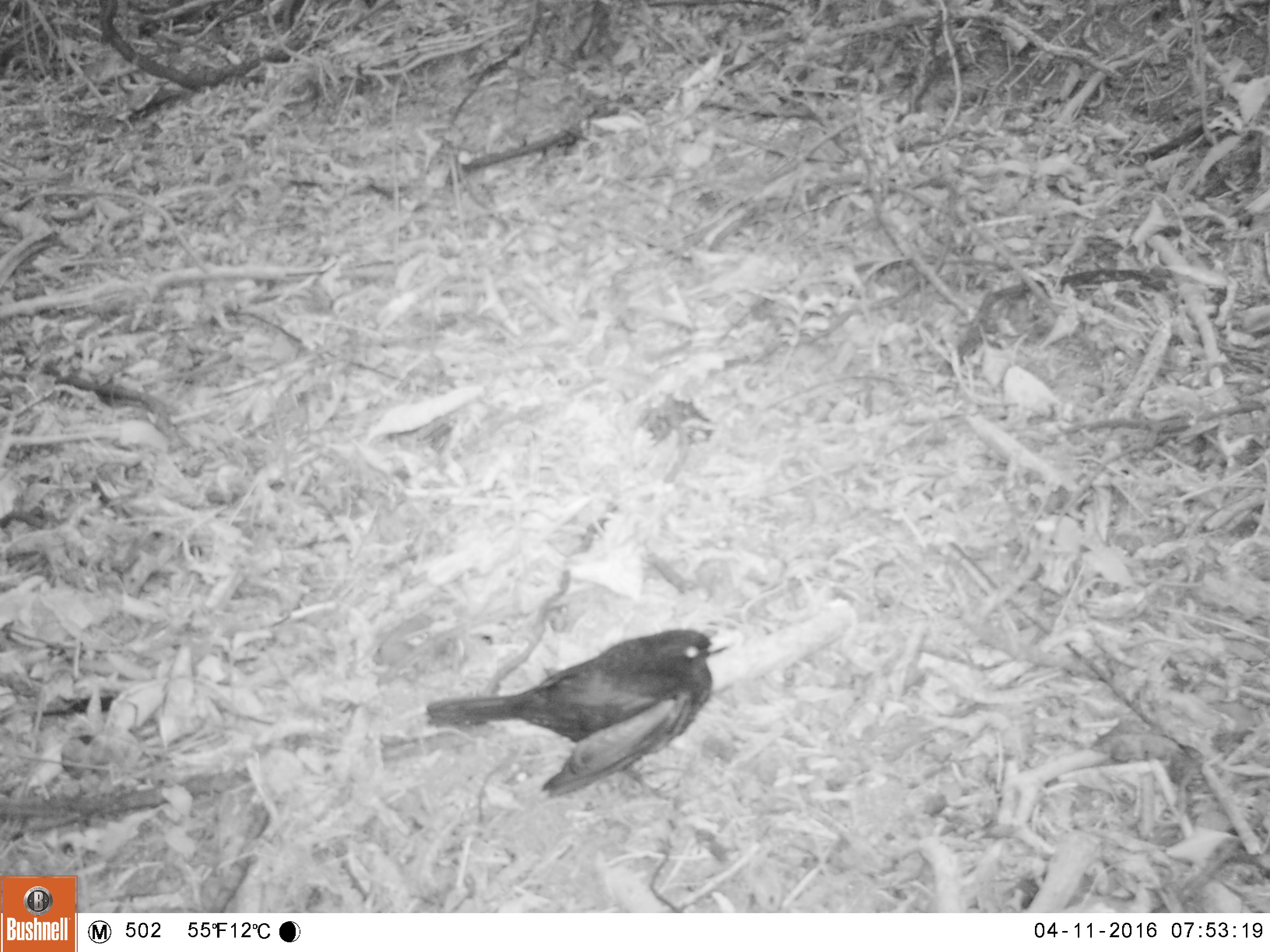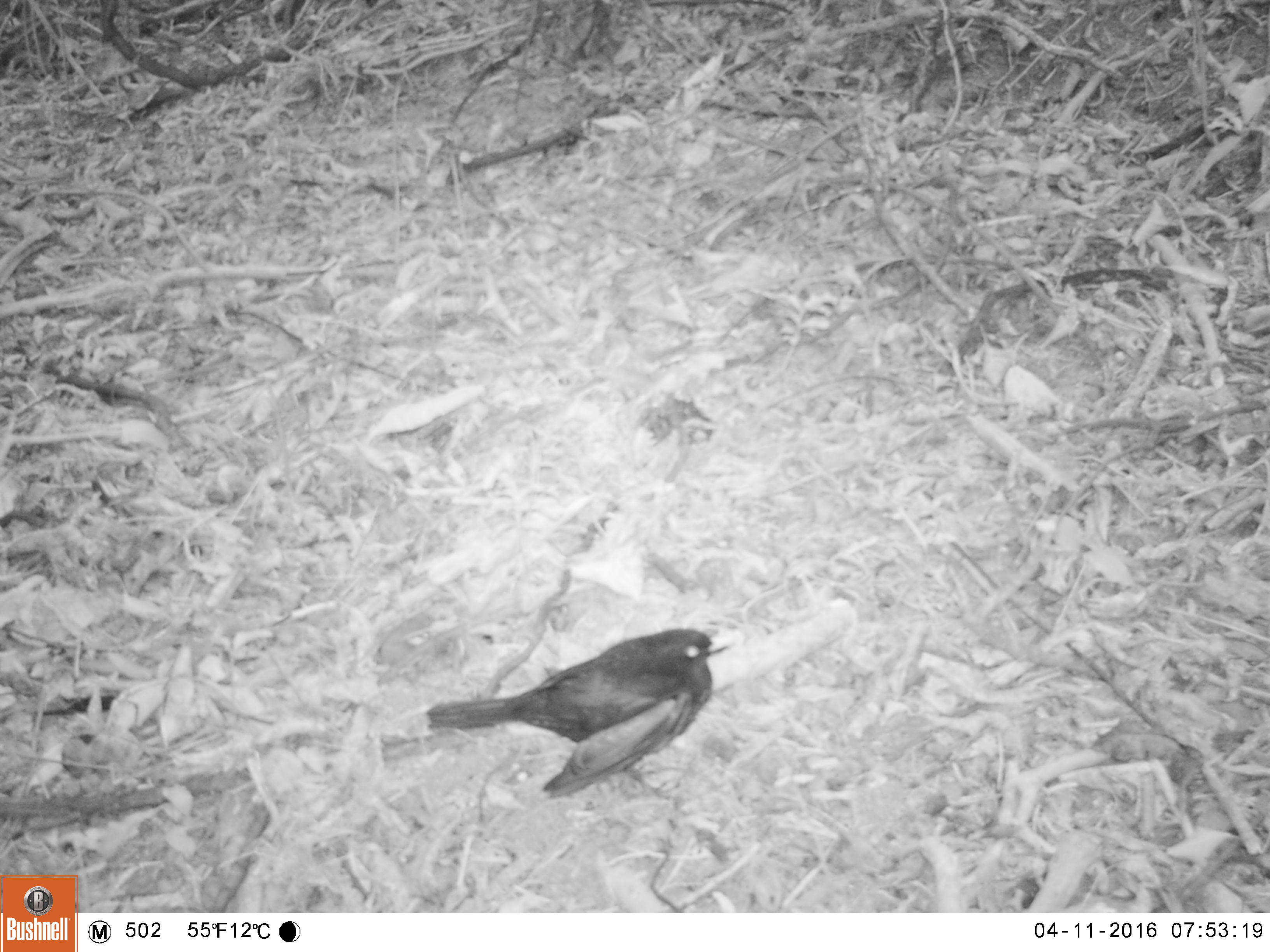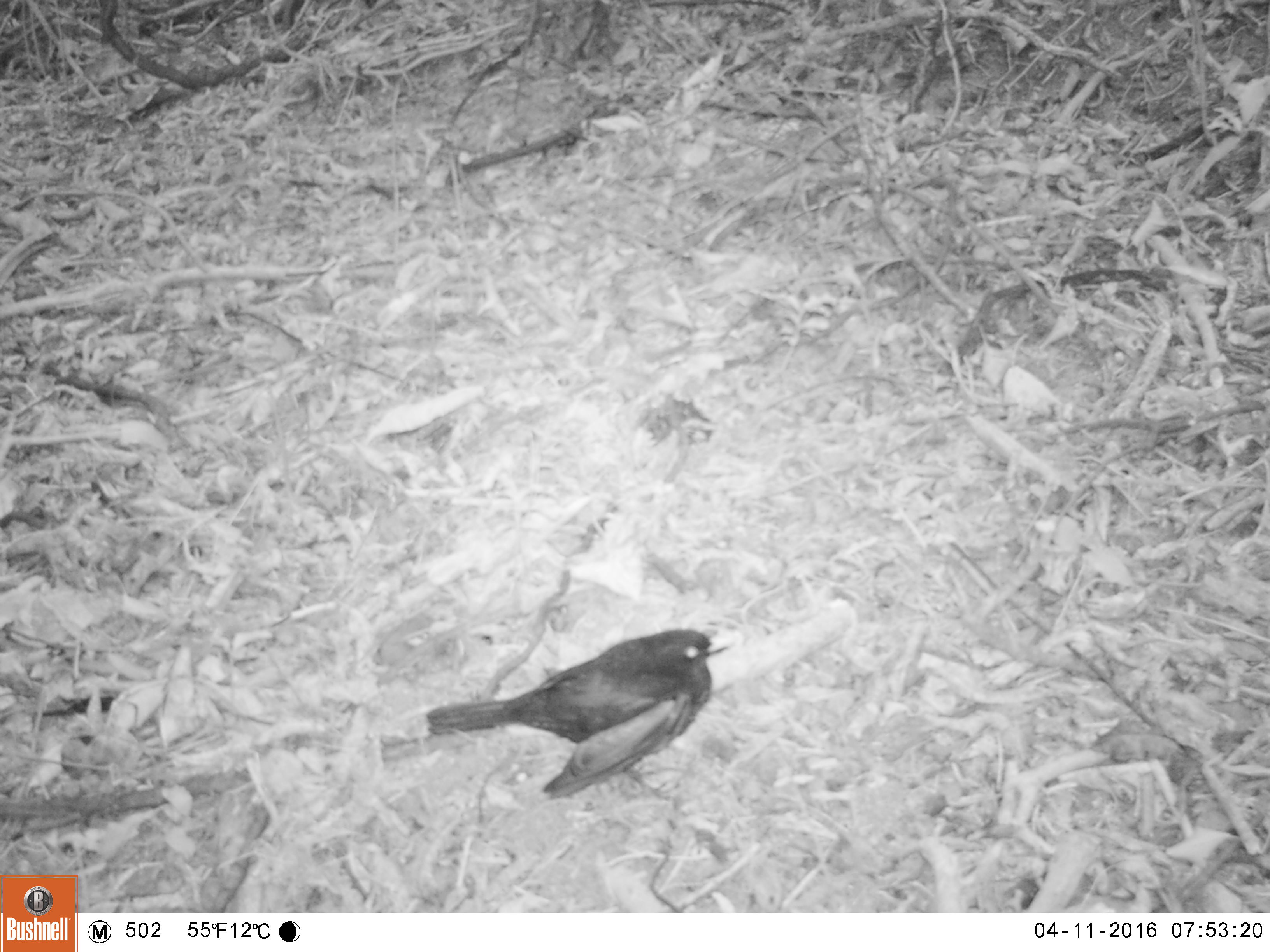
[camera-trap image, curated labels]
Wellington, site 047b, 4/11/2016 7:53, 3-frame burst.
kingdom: Animalia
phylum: Chordata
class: Aves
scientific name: Aves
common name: bird